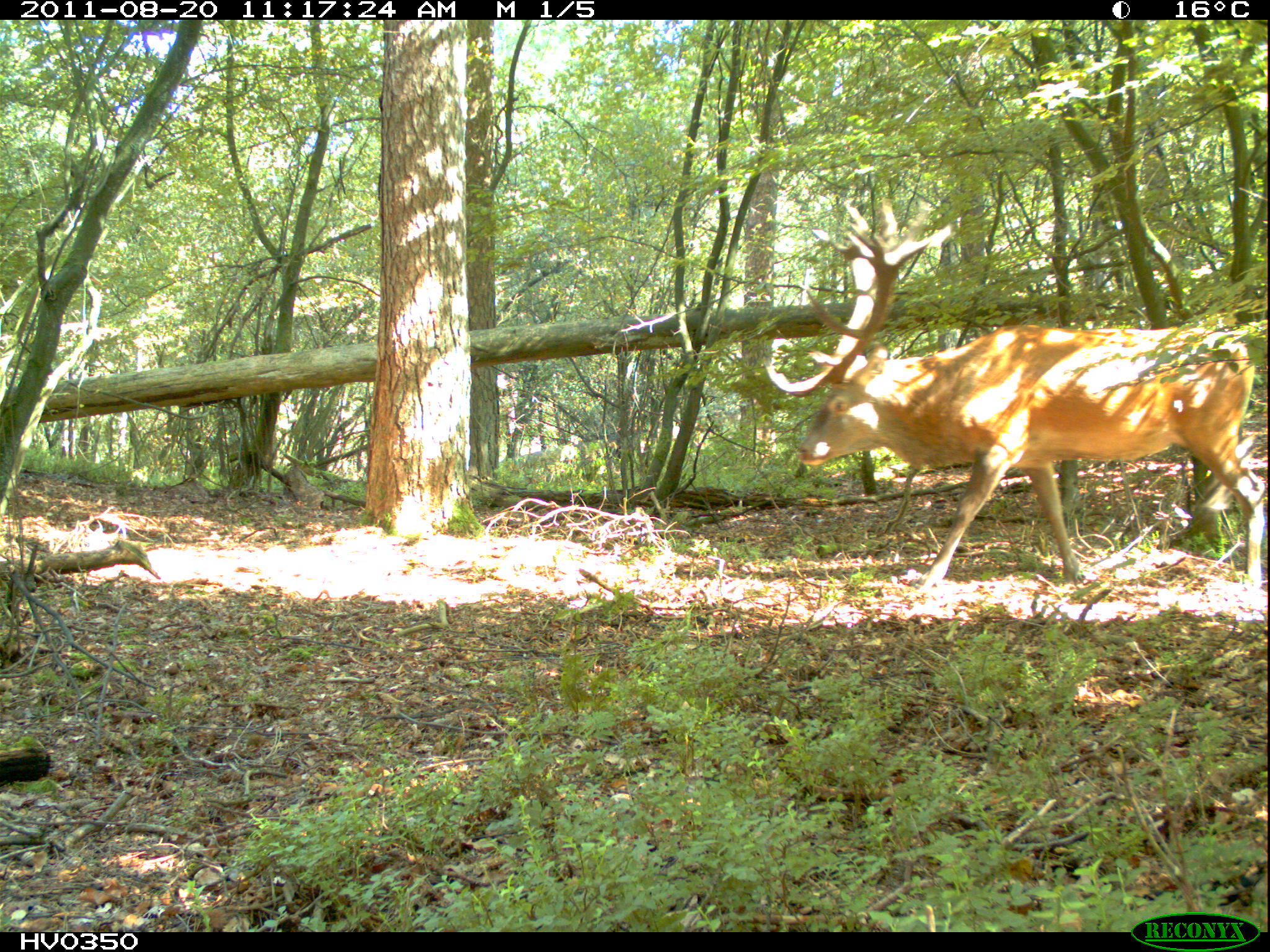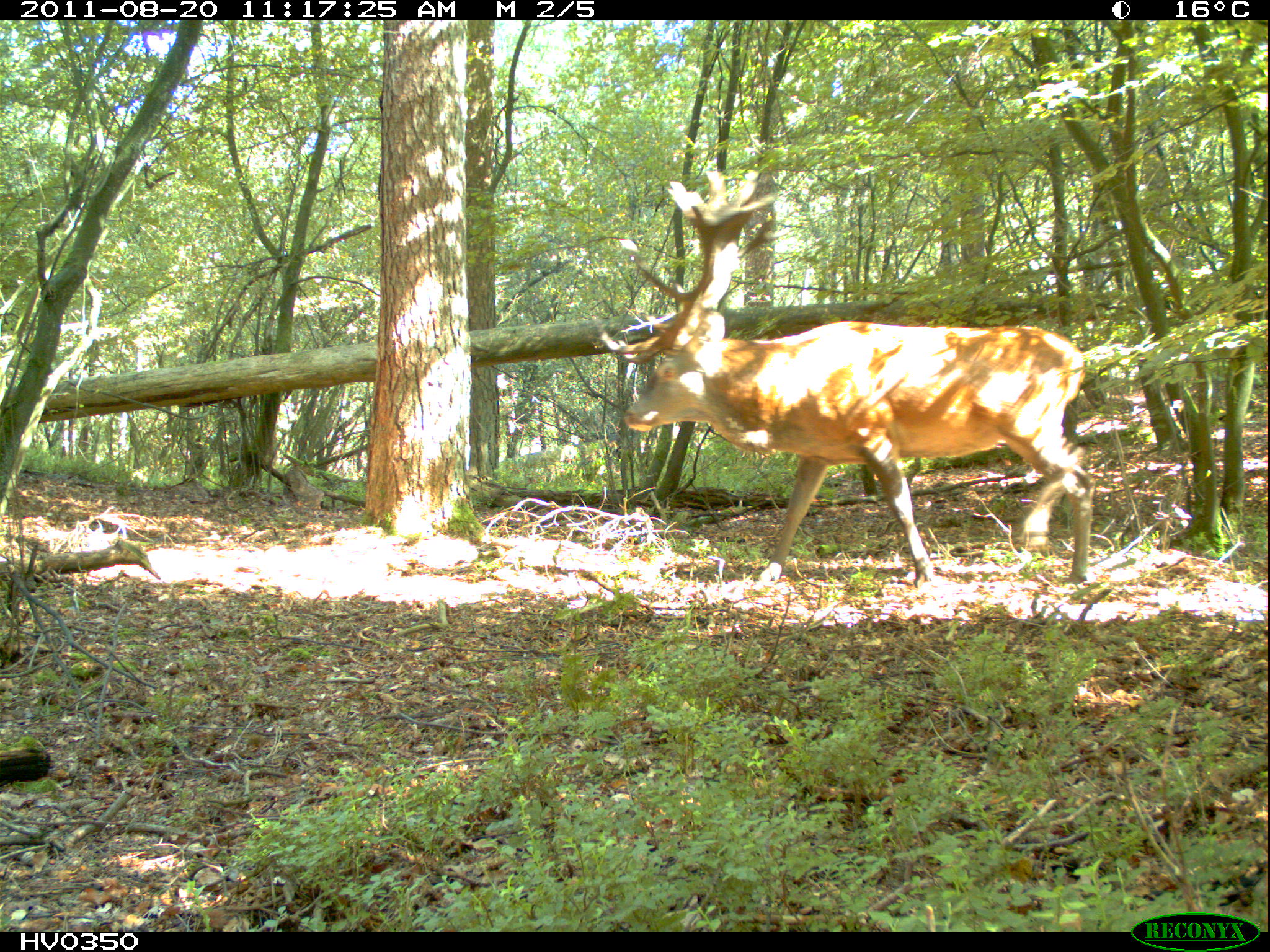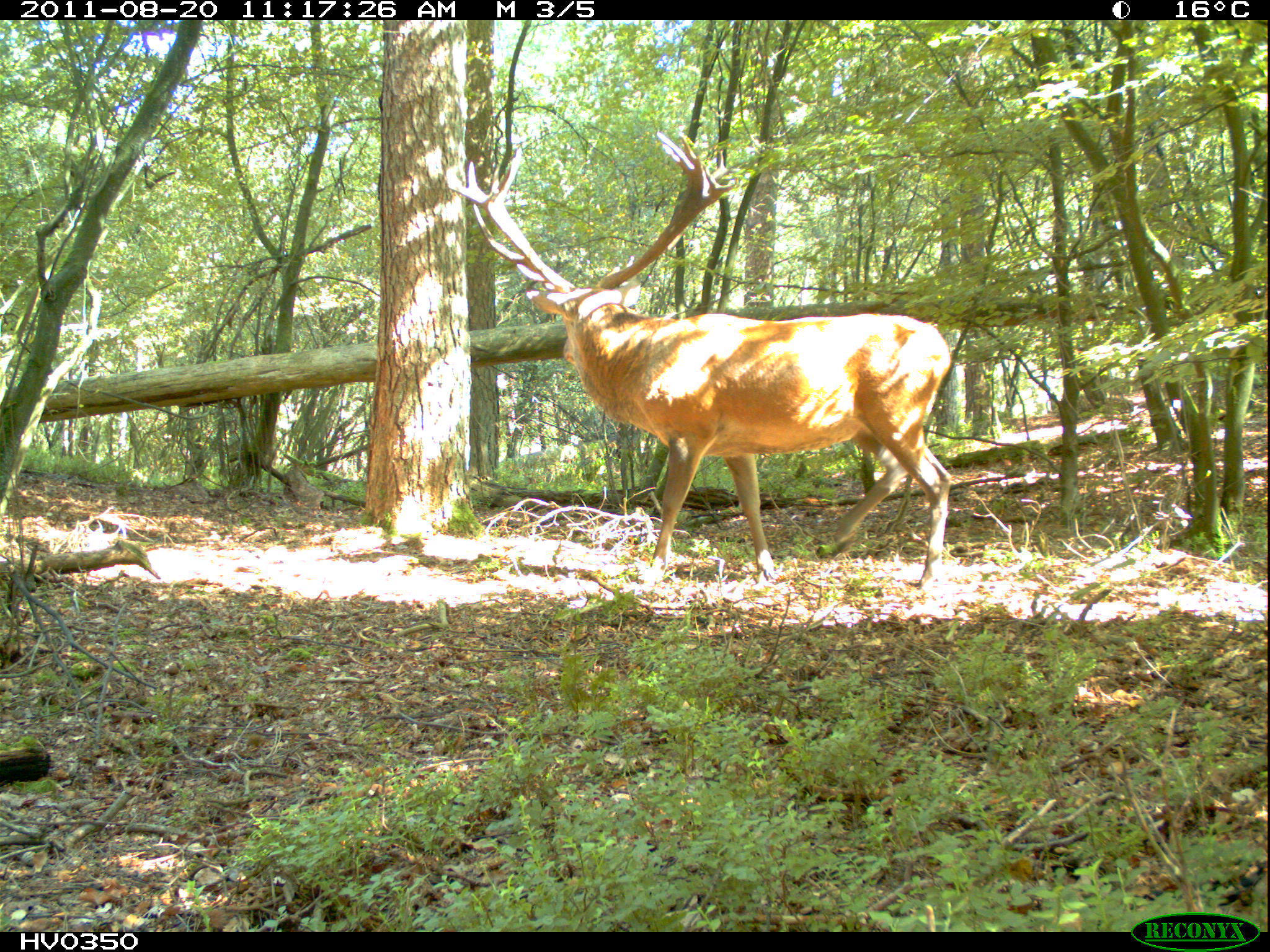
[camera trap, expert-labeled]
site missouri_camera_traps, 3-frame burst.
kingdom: Animalia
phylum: Chordata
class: Mammalia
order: Artiodactyla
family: Cervidae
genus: Cervus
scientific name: Cervus elaphus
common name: red deer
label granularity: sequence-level